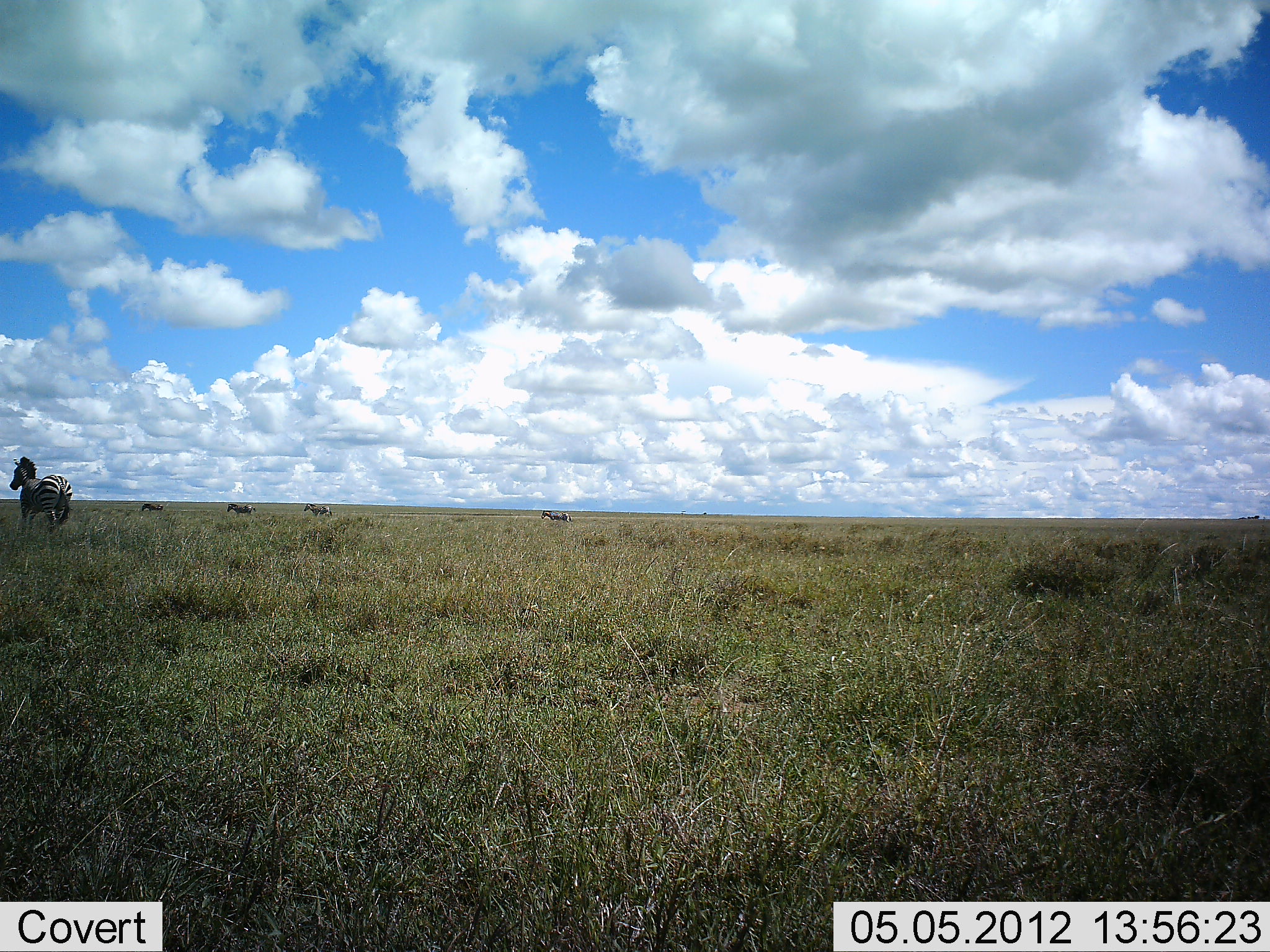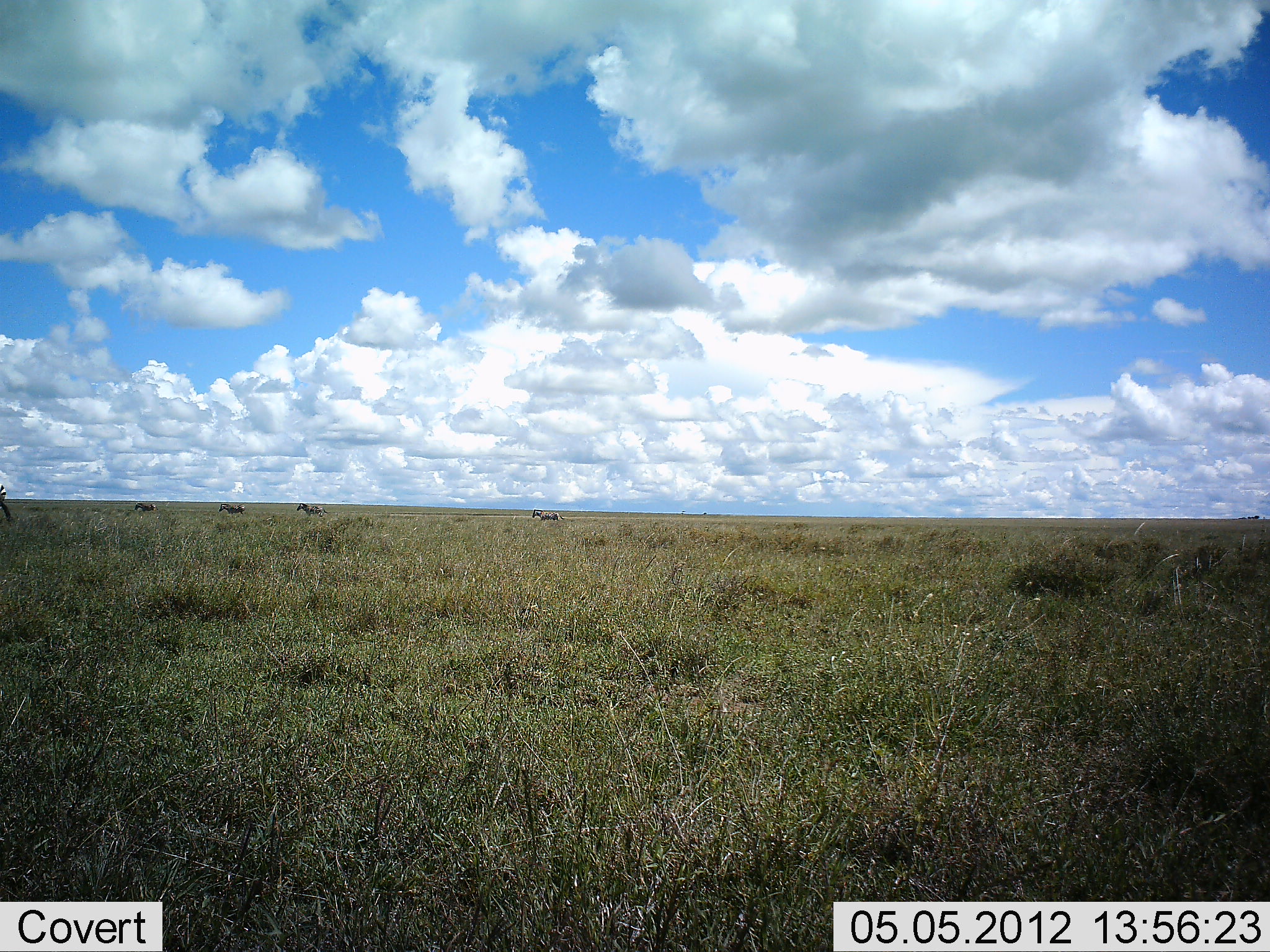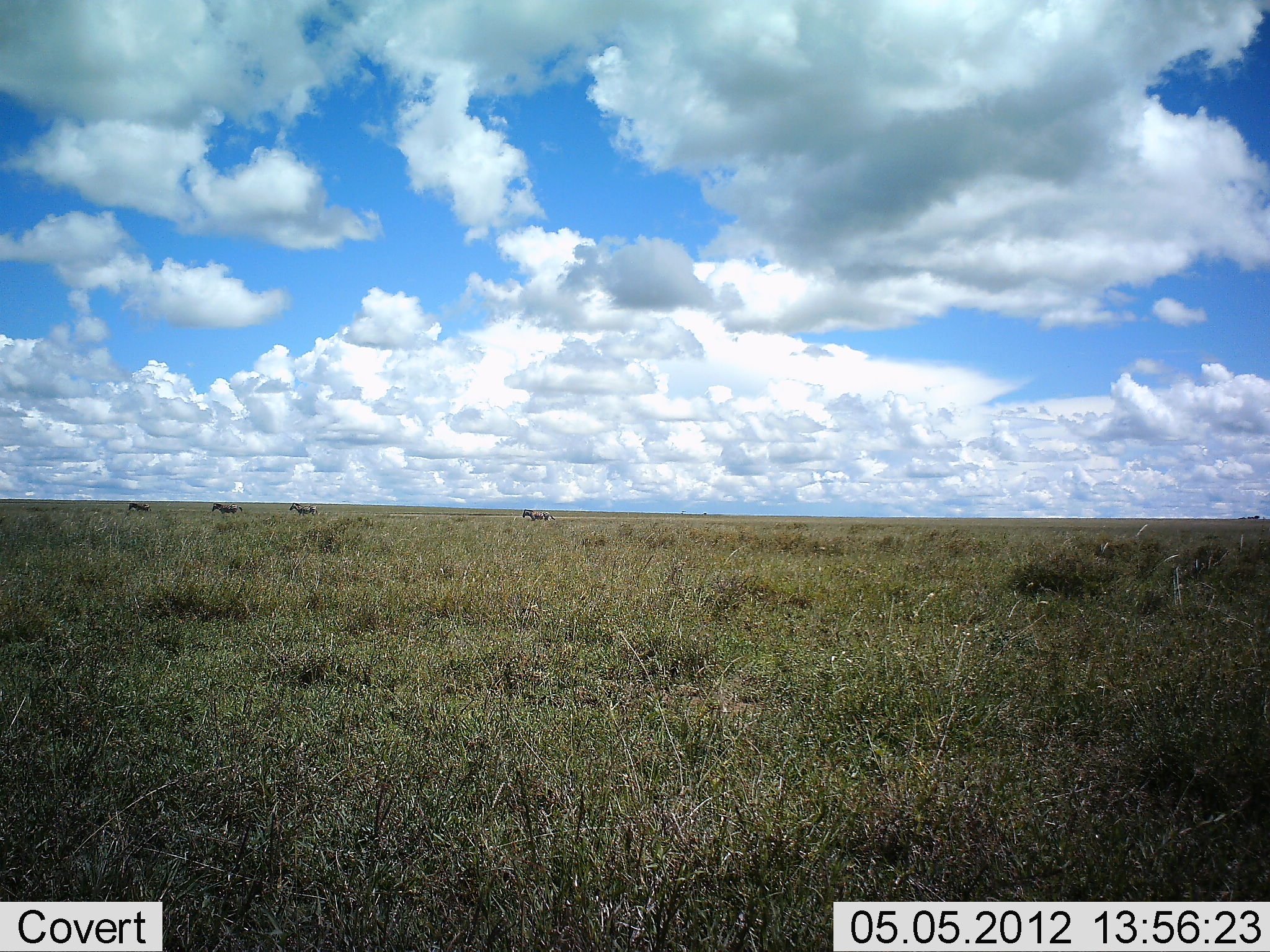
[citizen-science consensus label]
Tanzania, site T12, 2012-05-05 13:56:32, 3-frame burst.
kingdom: Animalia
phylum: Chordata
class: Mammalia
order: Perissodactyla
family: Equidae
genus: Equus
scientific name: Equus quagga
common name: plains zebra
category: zebra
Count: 5.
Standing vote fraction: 0%.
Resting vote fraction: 0%.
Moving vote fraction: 100%.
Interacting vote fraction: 0%.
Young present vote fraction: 0%.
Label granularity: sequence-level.